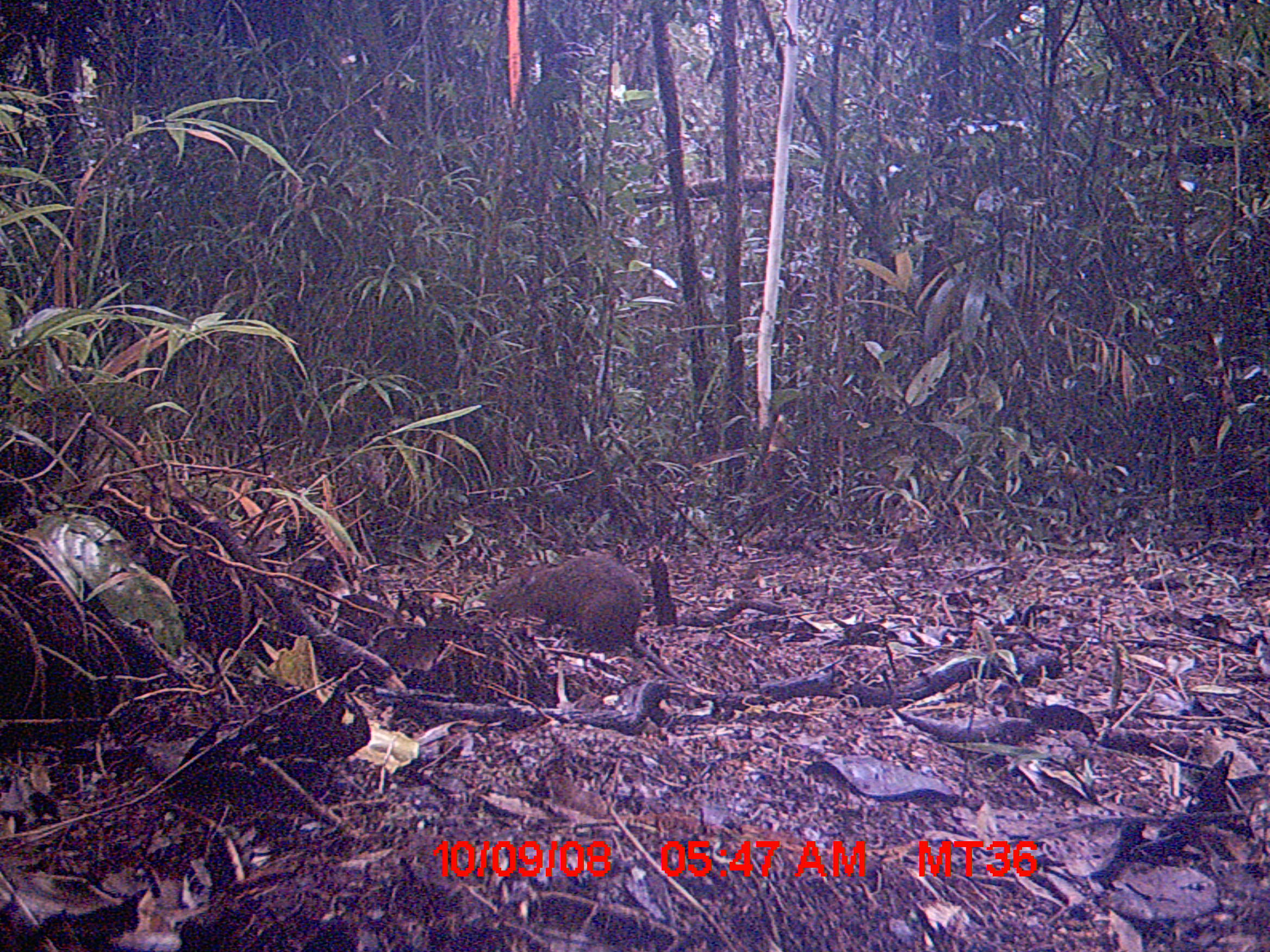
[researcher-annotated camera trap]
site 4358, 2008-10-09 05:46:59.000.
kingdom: Animalia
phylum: Chordata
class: Mammalia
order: Rodentia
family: Nesomyidae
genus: Nesomys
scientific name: Nesomys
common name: nesomys rodents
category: nesomys sp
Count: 1.